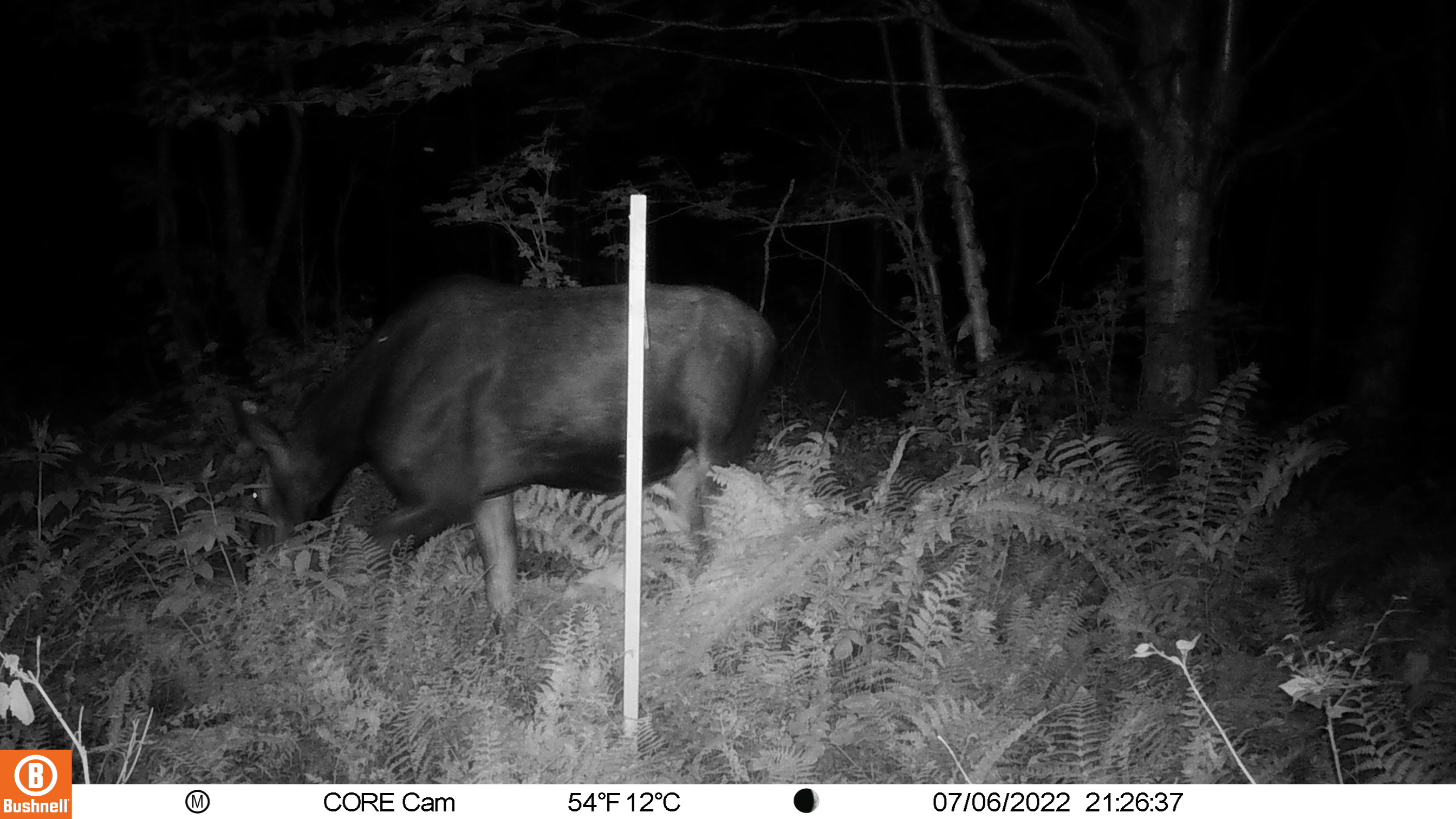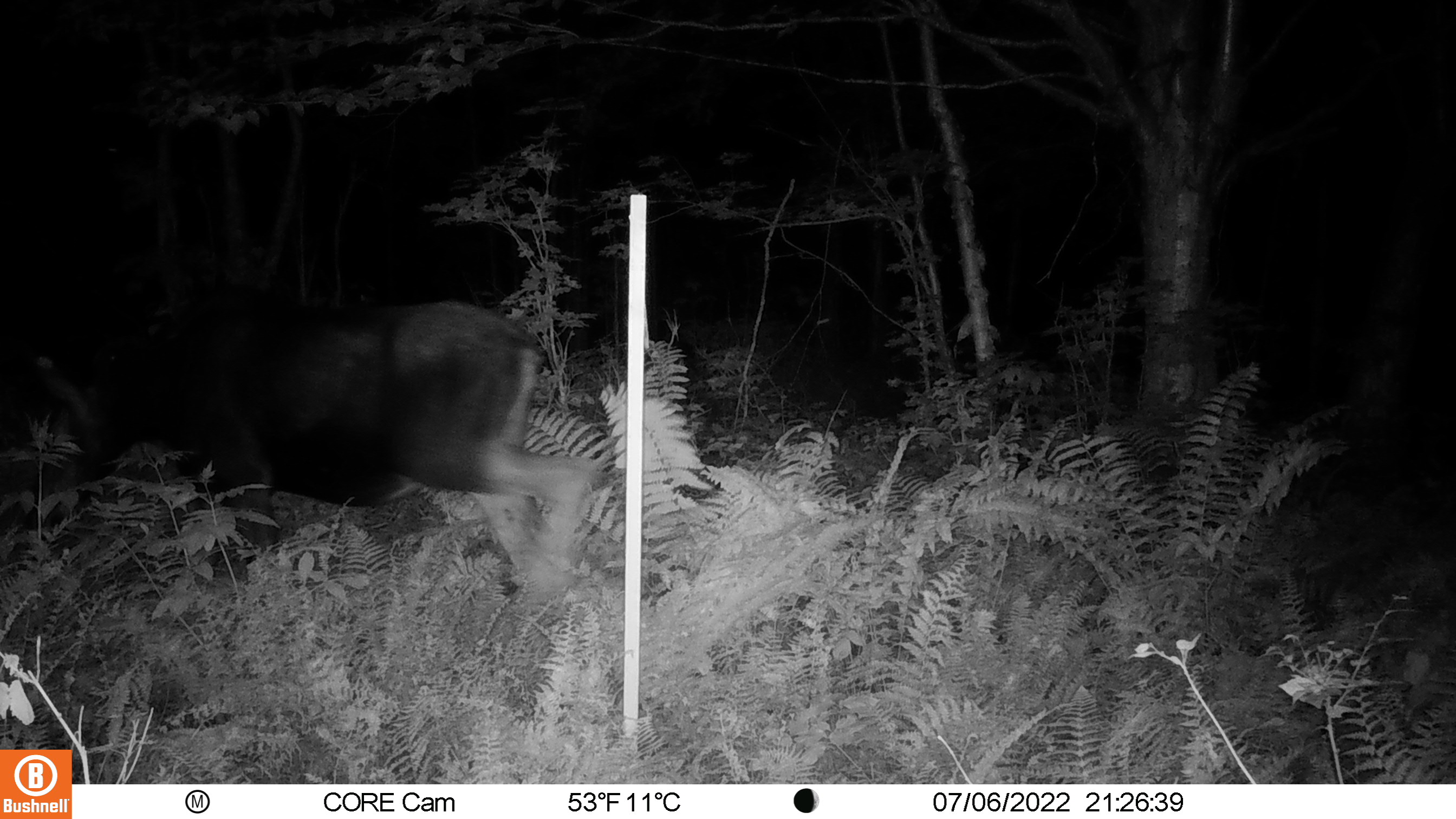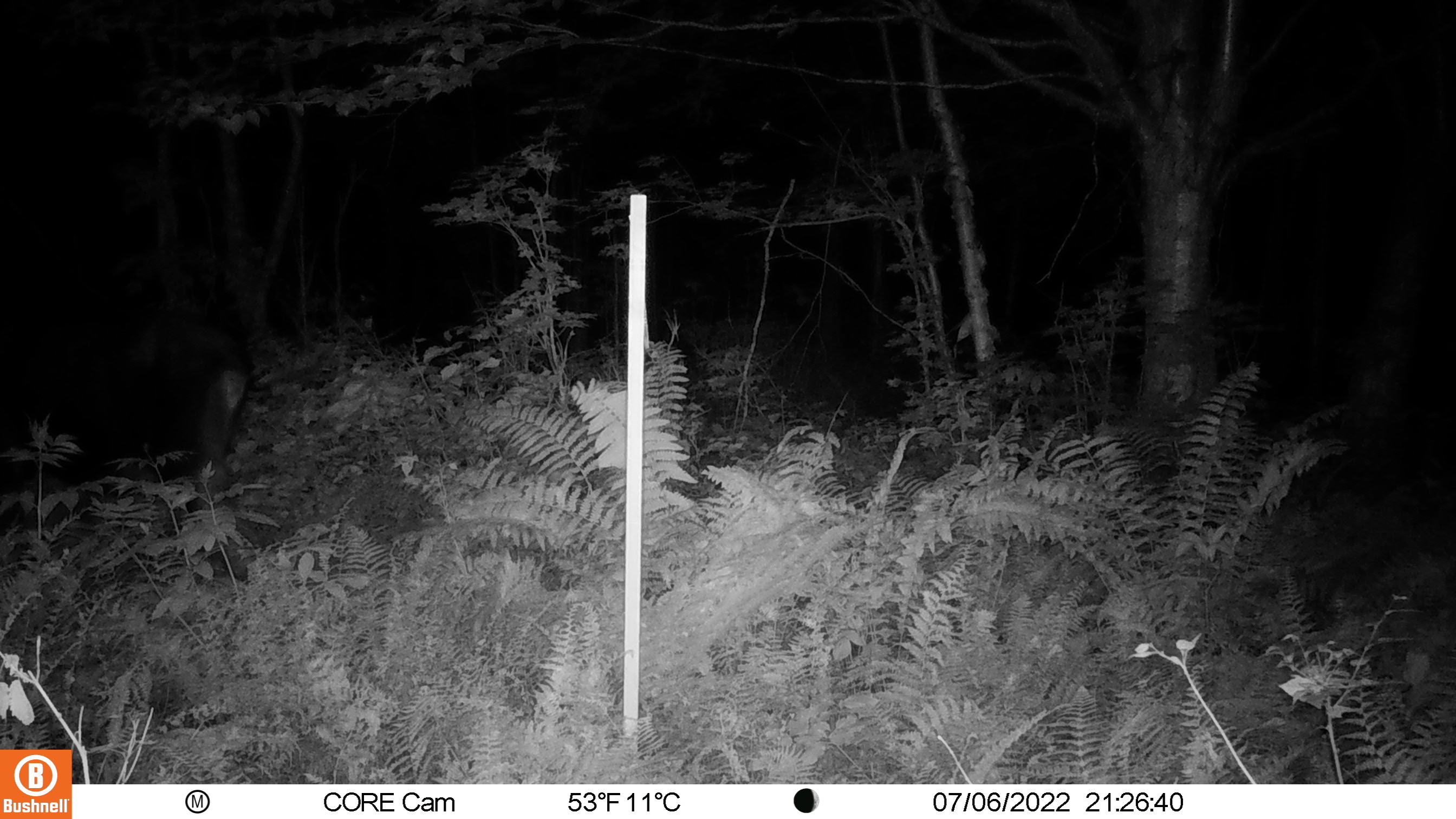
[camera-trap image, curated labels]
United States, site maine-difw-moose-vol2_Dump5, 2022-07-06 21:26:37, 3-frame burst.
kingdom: Animalia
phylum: Chordata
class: Mammalia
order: Artiodactyla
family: Cervidae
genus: Alces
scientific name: Alces alces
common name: moose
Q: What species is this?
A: Moose (Alces alces).